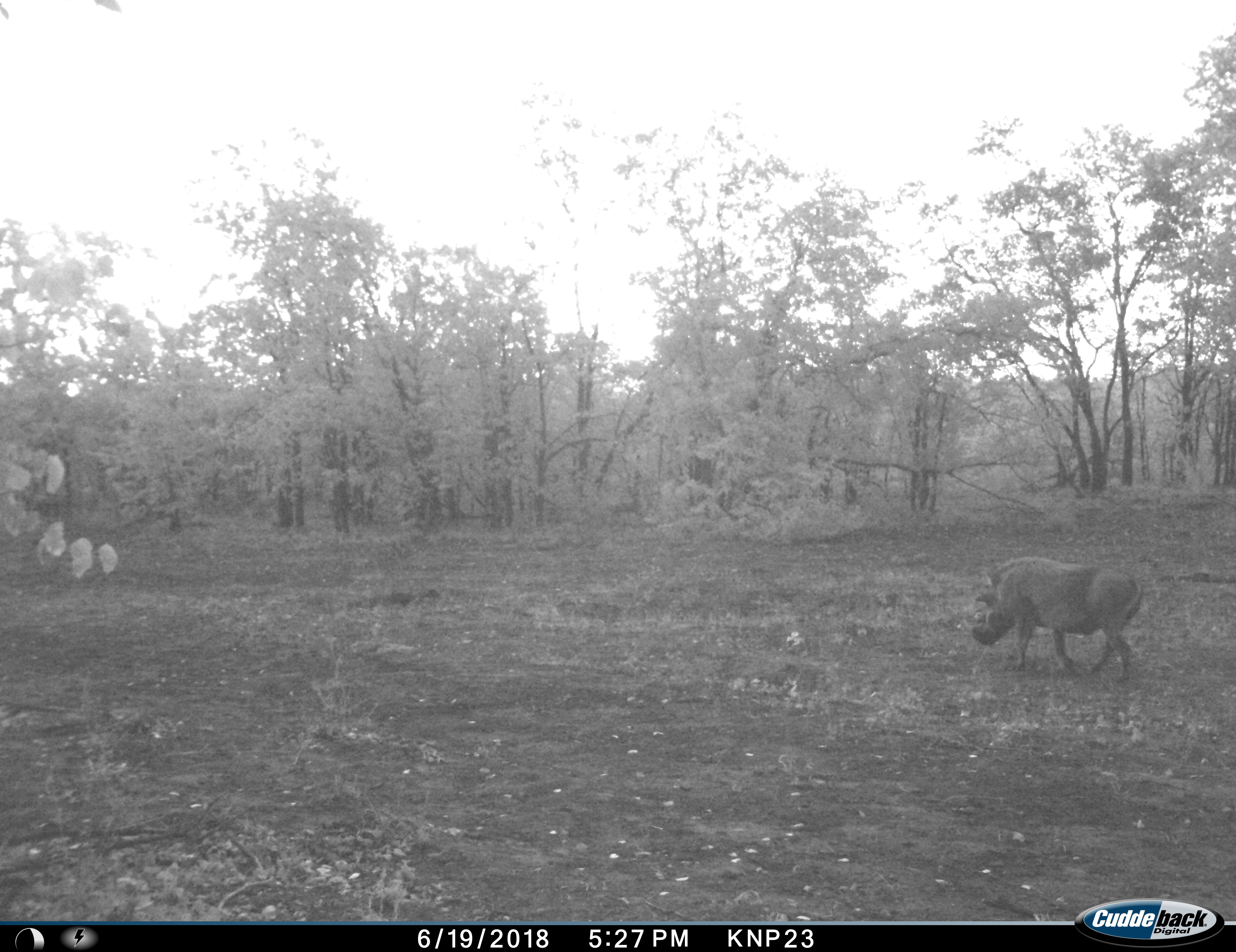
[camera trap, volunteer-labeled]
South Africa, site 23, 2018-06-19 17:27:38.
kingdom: Animalia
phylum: Chordata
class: Mammalia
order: Artiodactyla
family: Suidae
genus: Phacochoerus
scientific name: Phacochoerus africanus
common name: warthog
Warthog (Phacochoerus africanus), count 1. Behavior (volunteer vote fractions): standing 20%, resting 0%, moving 80%, interacting 0%. Young present (vote fraction): 0%. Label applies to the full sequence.